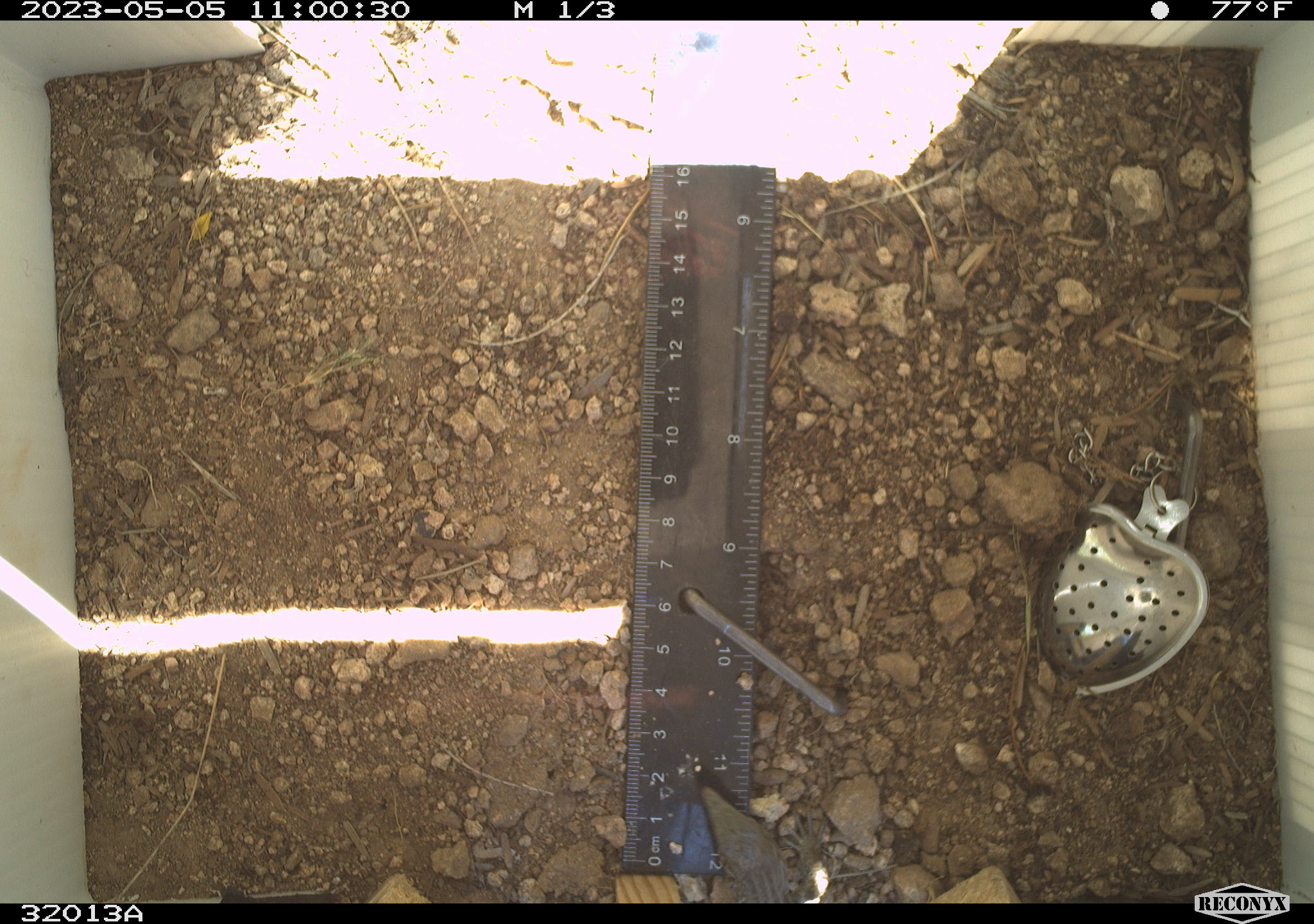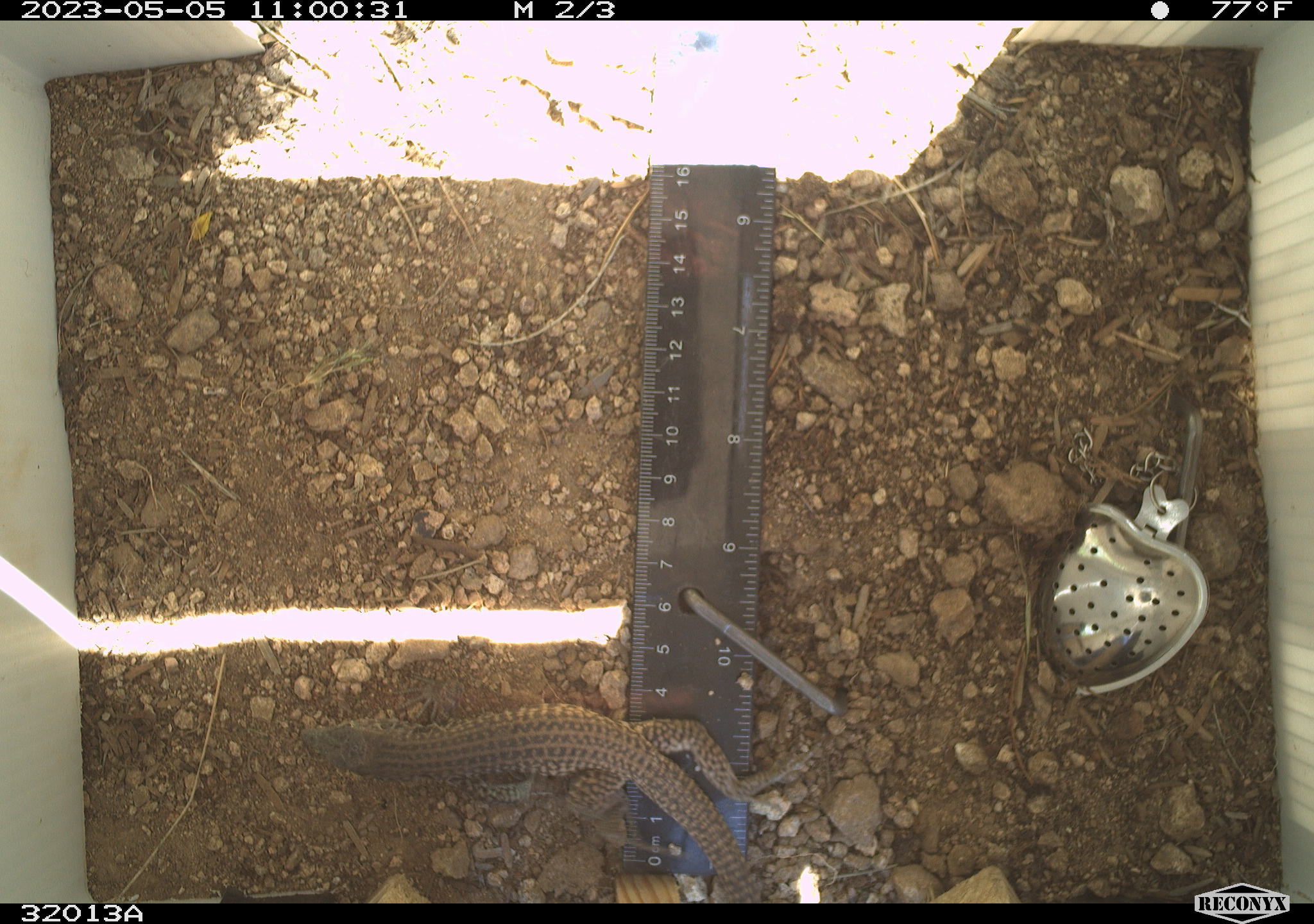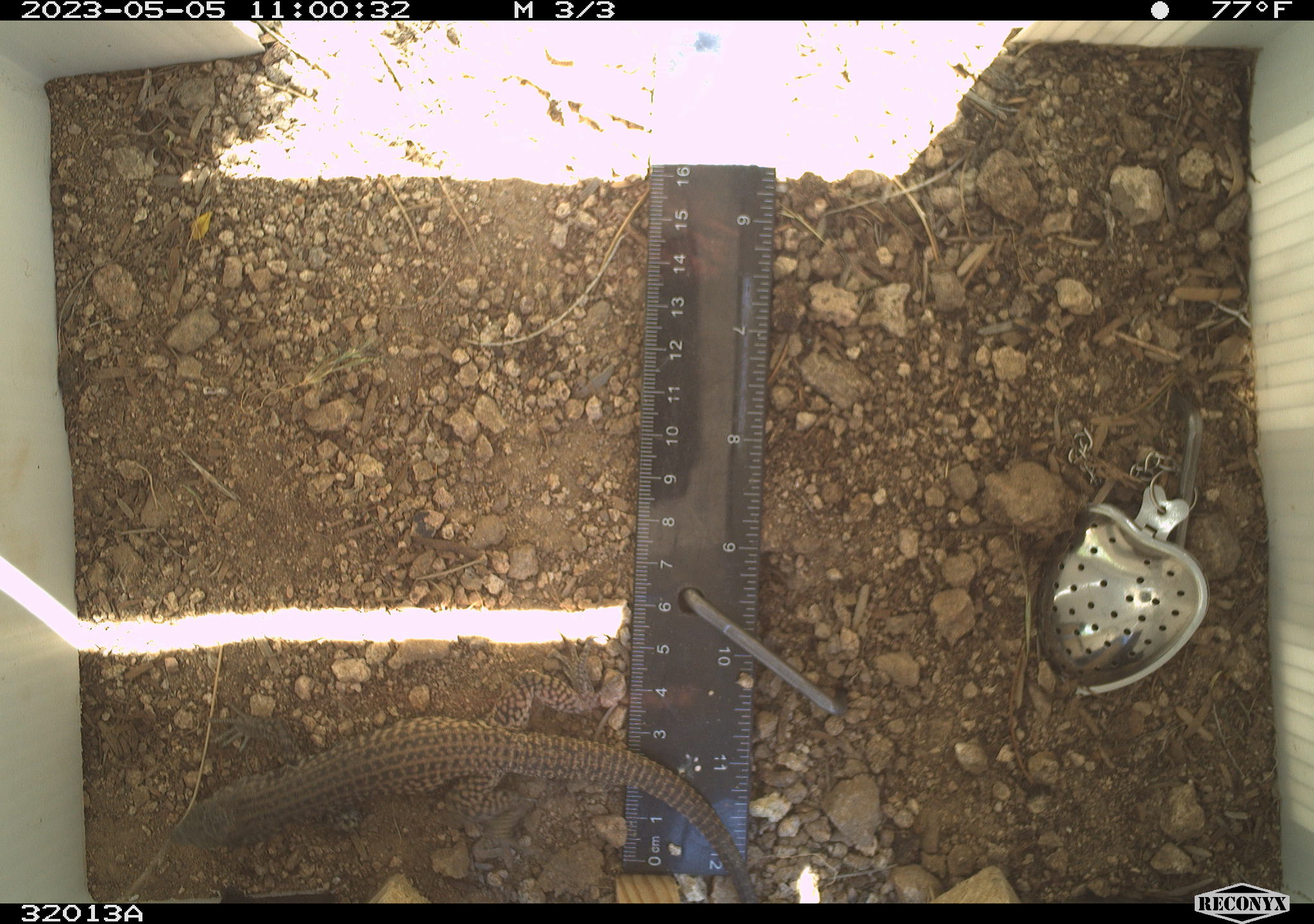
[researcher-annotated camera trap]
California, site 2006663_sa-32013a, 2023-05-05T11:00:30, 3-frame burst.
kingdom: Animalia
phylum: Chordata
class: Reptilia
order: Squamata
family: Teiidae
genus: Aspidoscelis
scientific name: Aspidoscelis tigris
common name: western whiptail